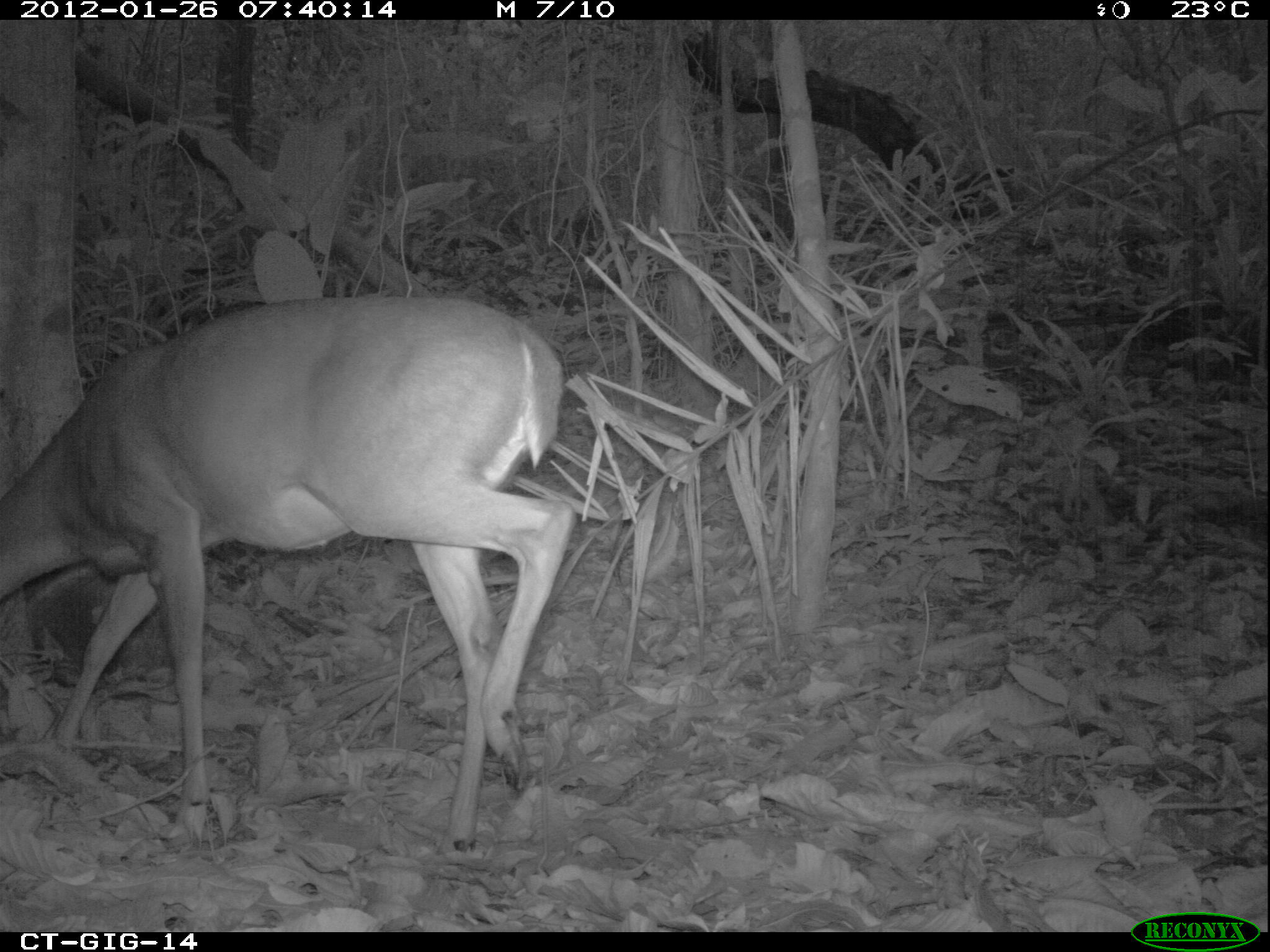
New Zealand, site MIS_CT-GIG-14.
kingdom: Animalia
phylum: Chordata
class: Mammalia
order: Artiodactyla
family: Cervidae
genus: Odocoileus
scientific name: Odocoileus virginianus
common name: white-tailed deer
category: white tailed deer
White tailed deer (white-tailed deer) (Odocoileus virginianus).